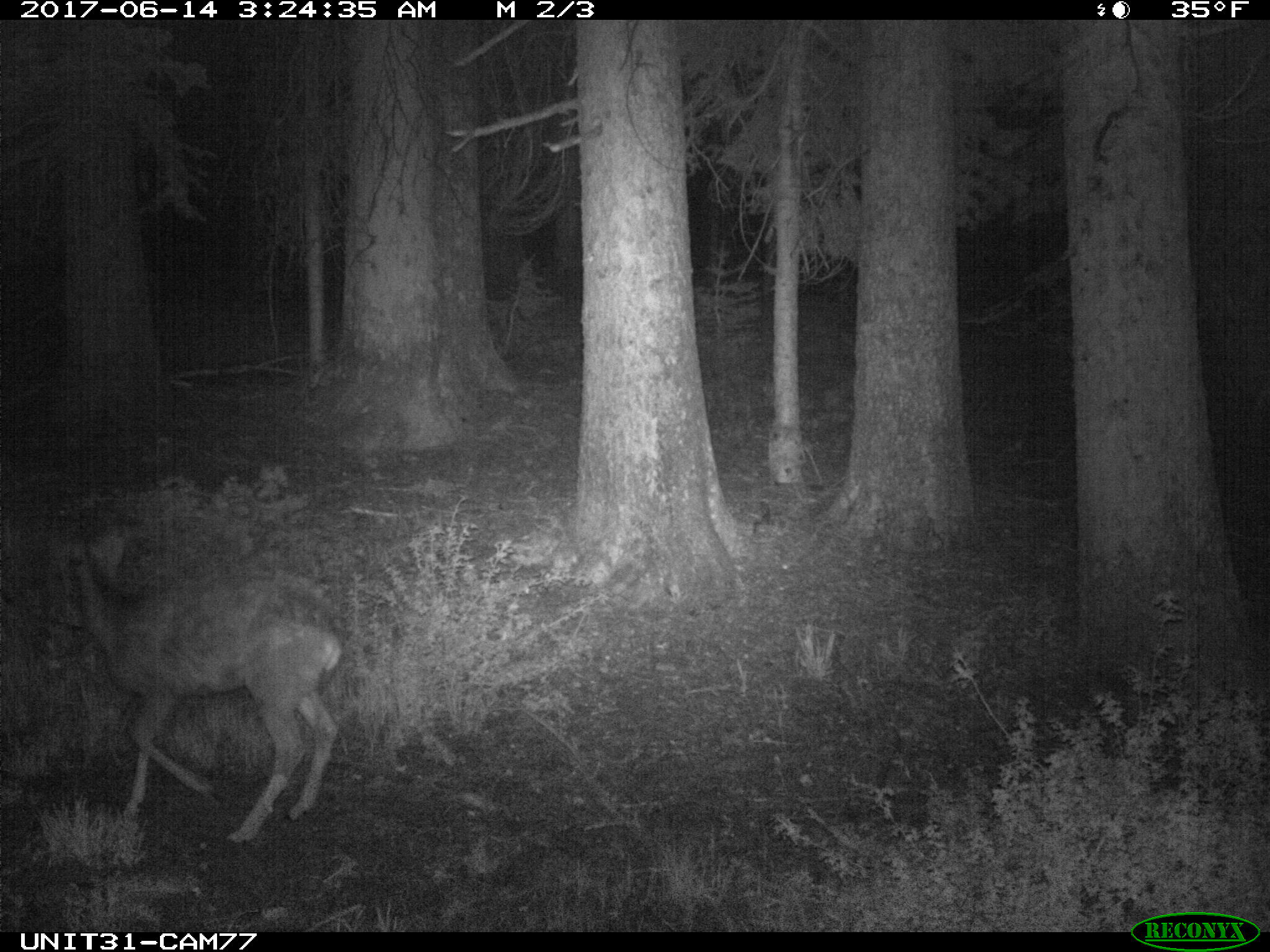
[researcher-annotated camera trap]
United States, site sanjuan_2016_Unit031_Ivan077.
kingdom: Animalia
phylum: Chordata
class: Mammalia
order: Artiodactyla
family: Cervidae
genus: Odocoileus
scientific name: Odocoileus hemionus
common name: mule deer